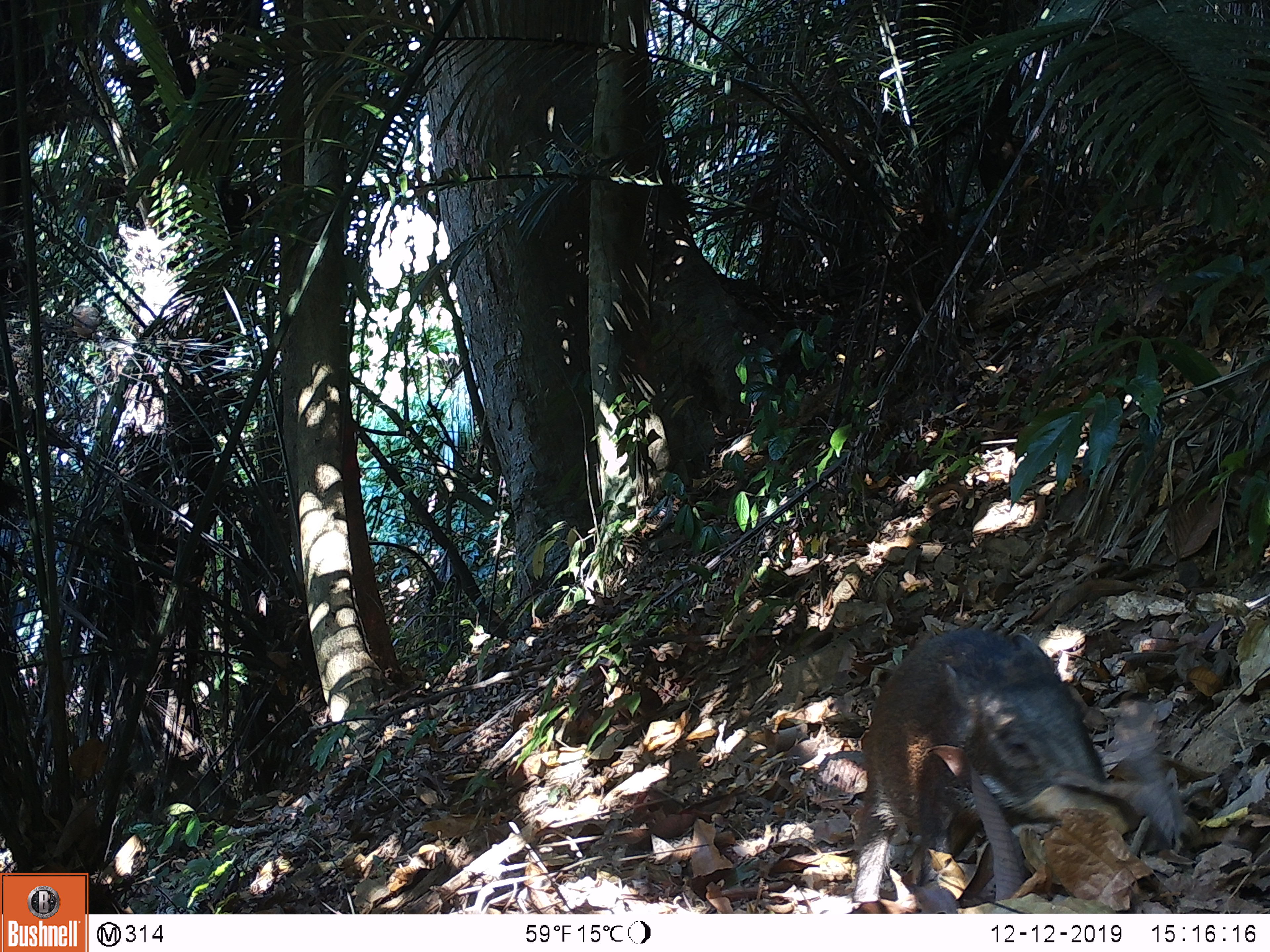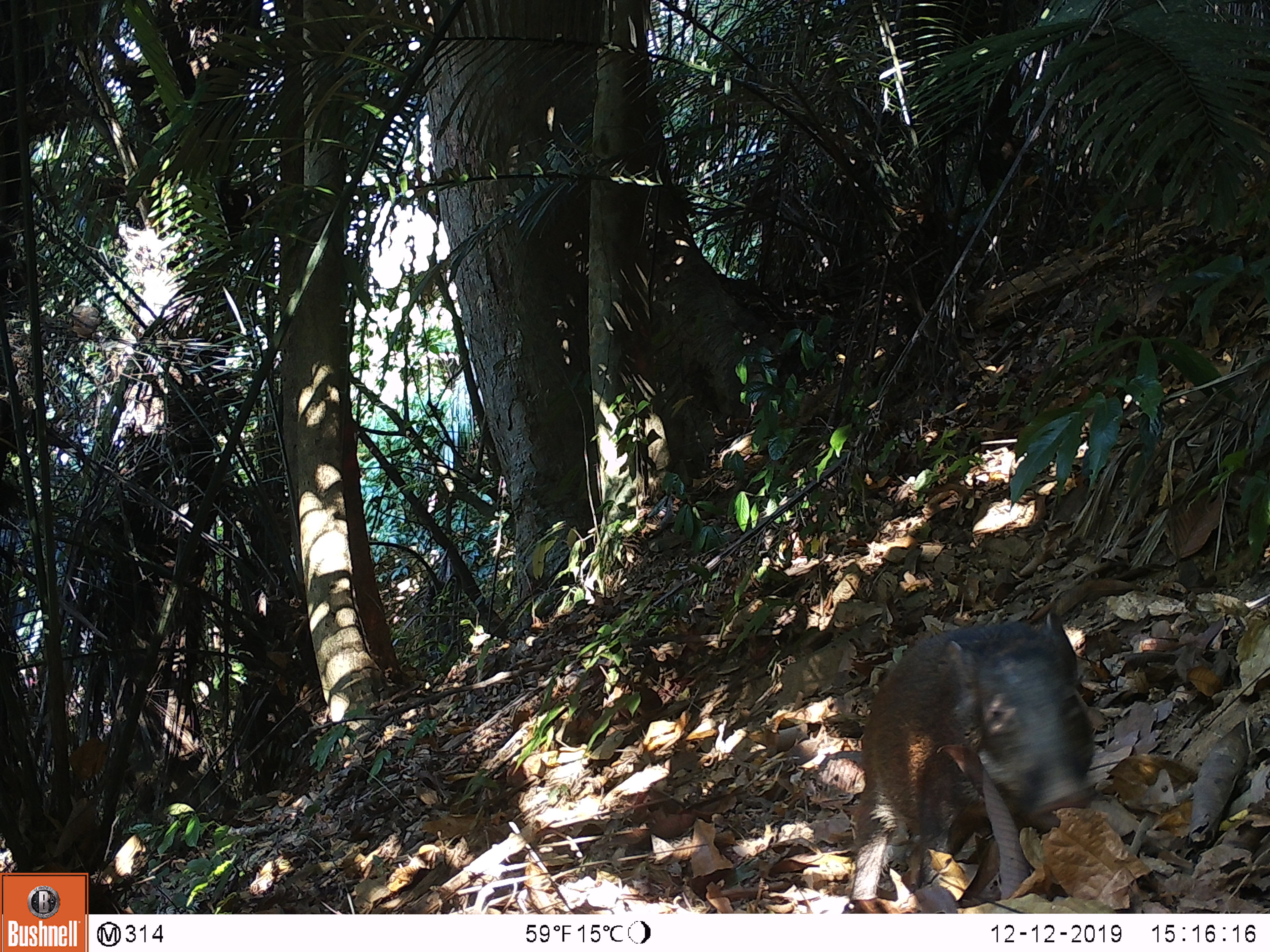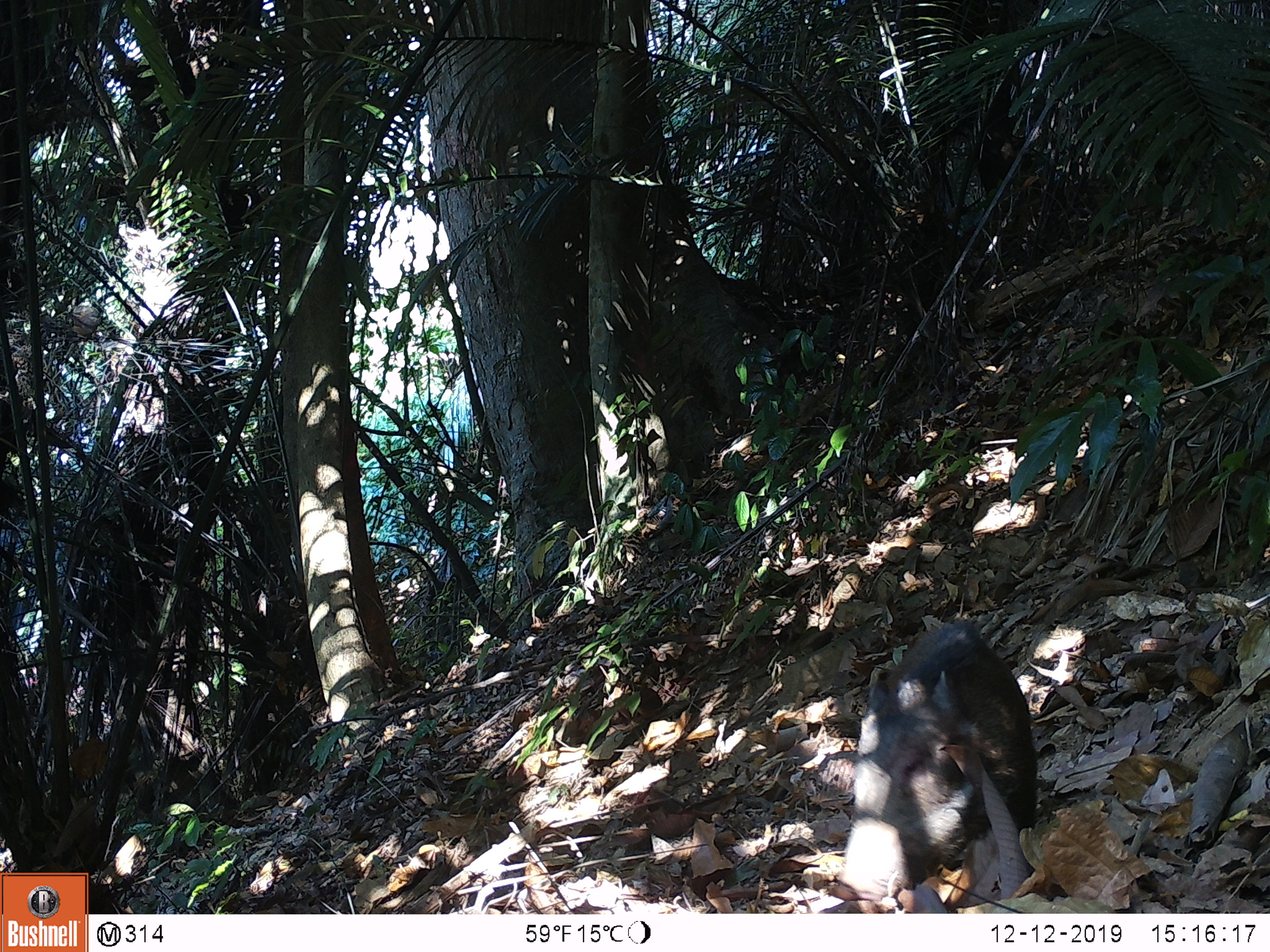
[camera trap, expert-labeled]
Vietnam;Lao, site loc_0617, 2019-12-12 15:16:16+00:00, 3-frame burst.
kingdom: Animalia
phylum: Chordata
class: Mammalia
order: Artiodactyla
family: Suidae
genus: Sus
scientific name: Sus scrofa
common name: eurasian wild pig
Eurasian wild pig (Sus scrofa). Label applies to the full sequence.